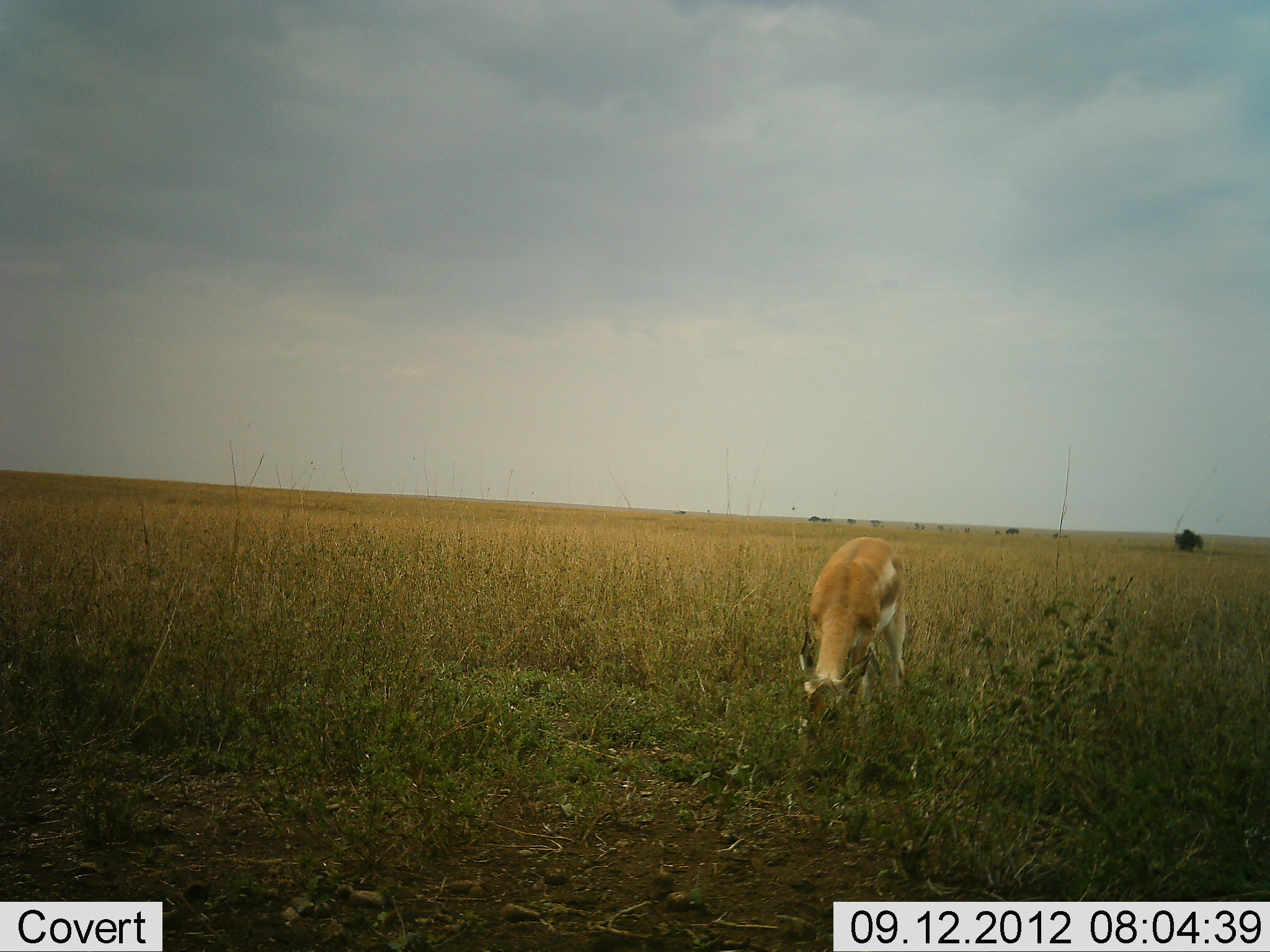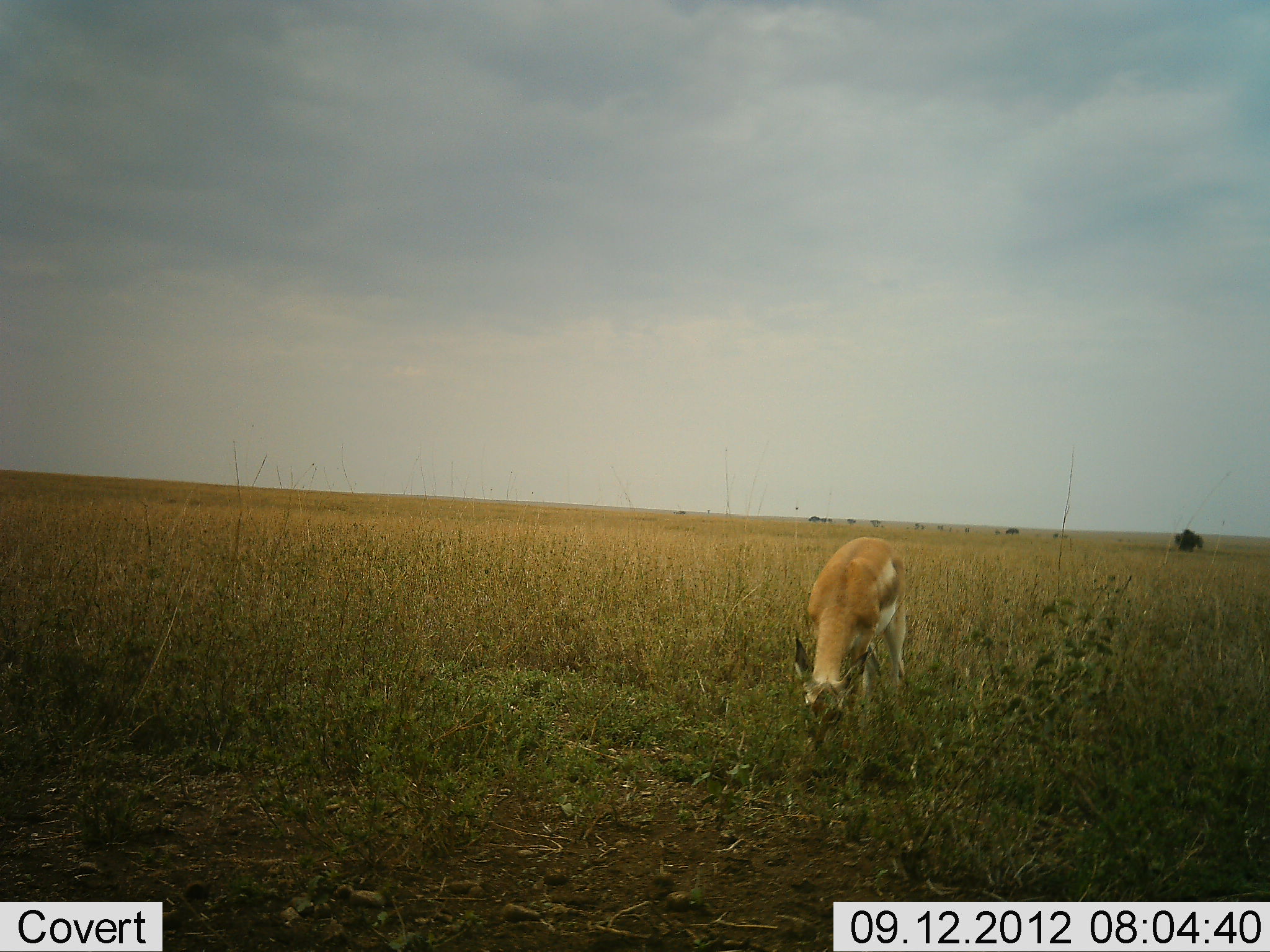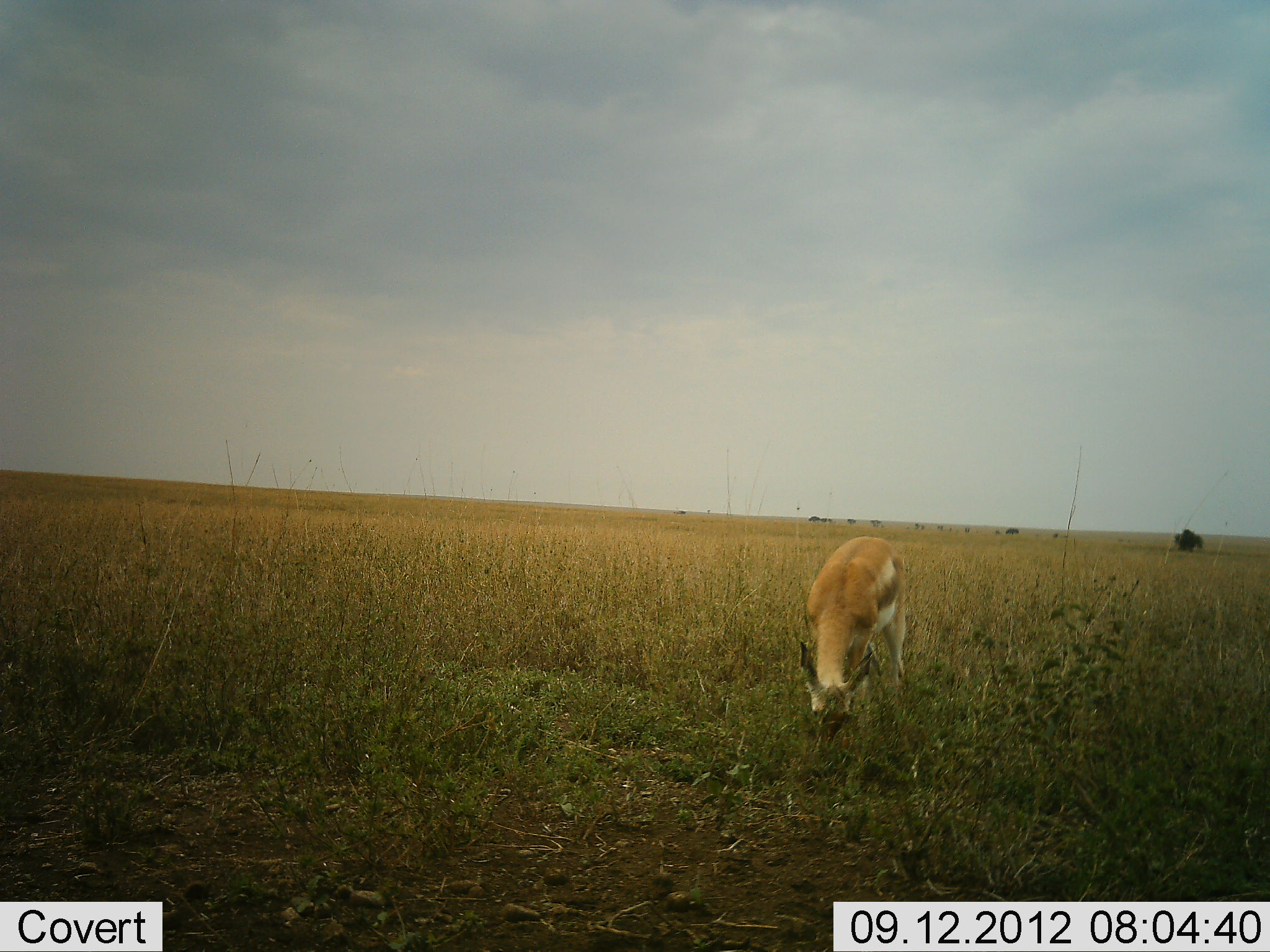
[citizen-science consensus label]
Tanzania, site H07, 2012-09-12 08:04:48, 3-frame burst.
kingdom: Animalia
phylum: Chordata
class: Mammalia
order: Artiodactyla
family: Bovidae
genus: Nanger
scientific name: Nanger granti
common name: grant's gazelle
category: gazellegrants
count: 1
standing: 20%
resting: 0%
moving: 0%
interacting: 0%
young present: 0%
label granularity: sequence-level